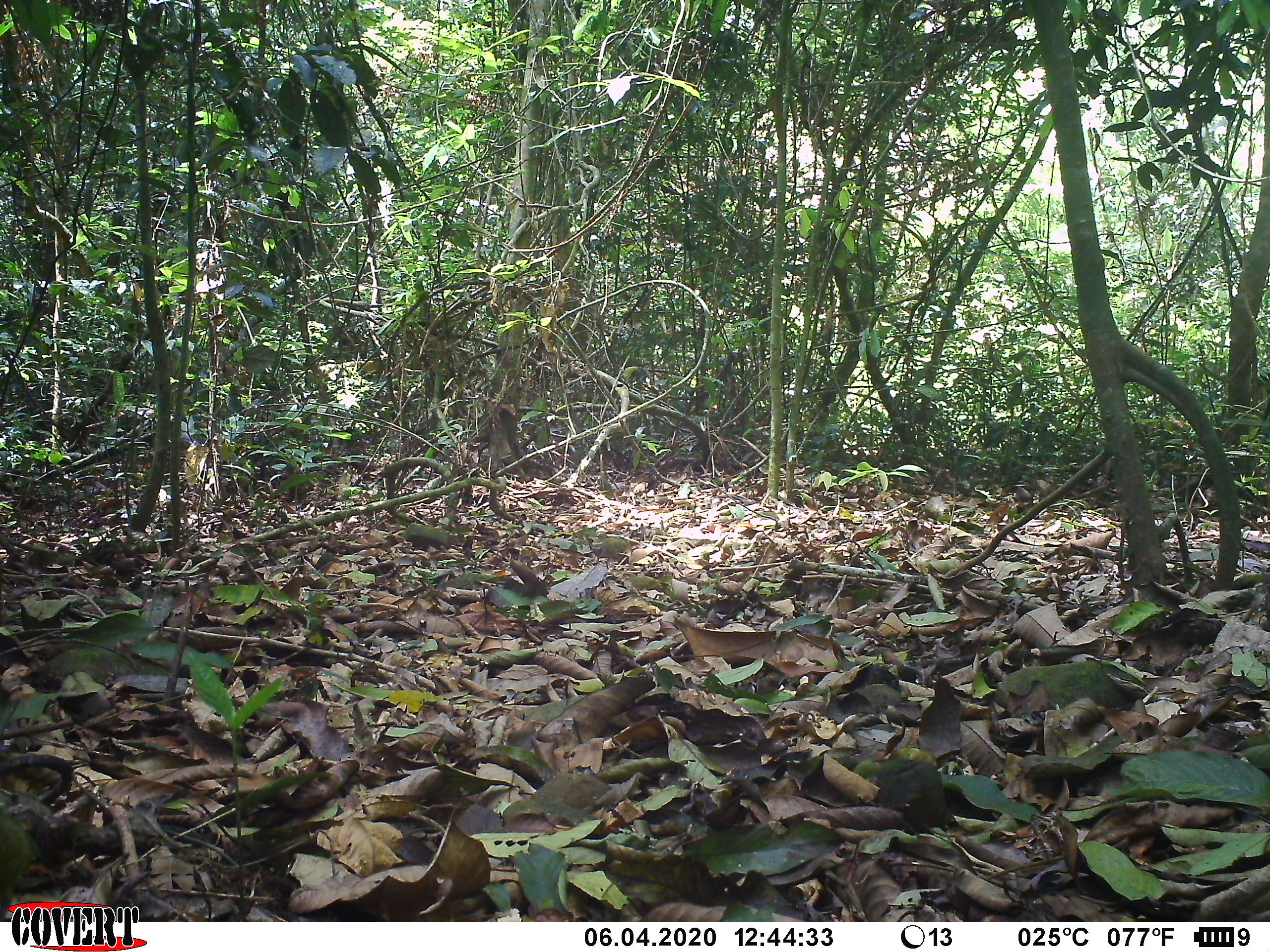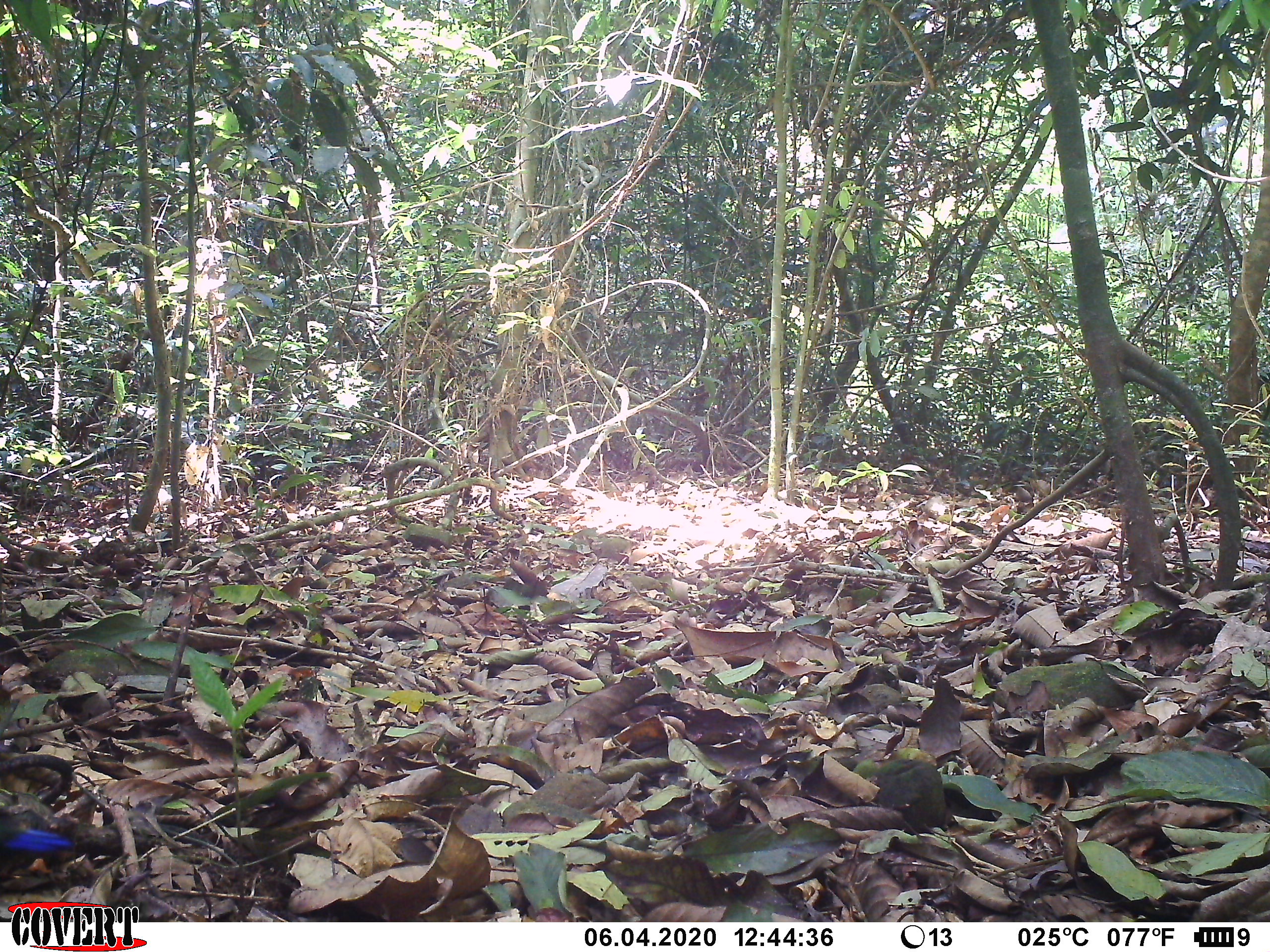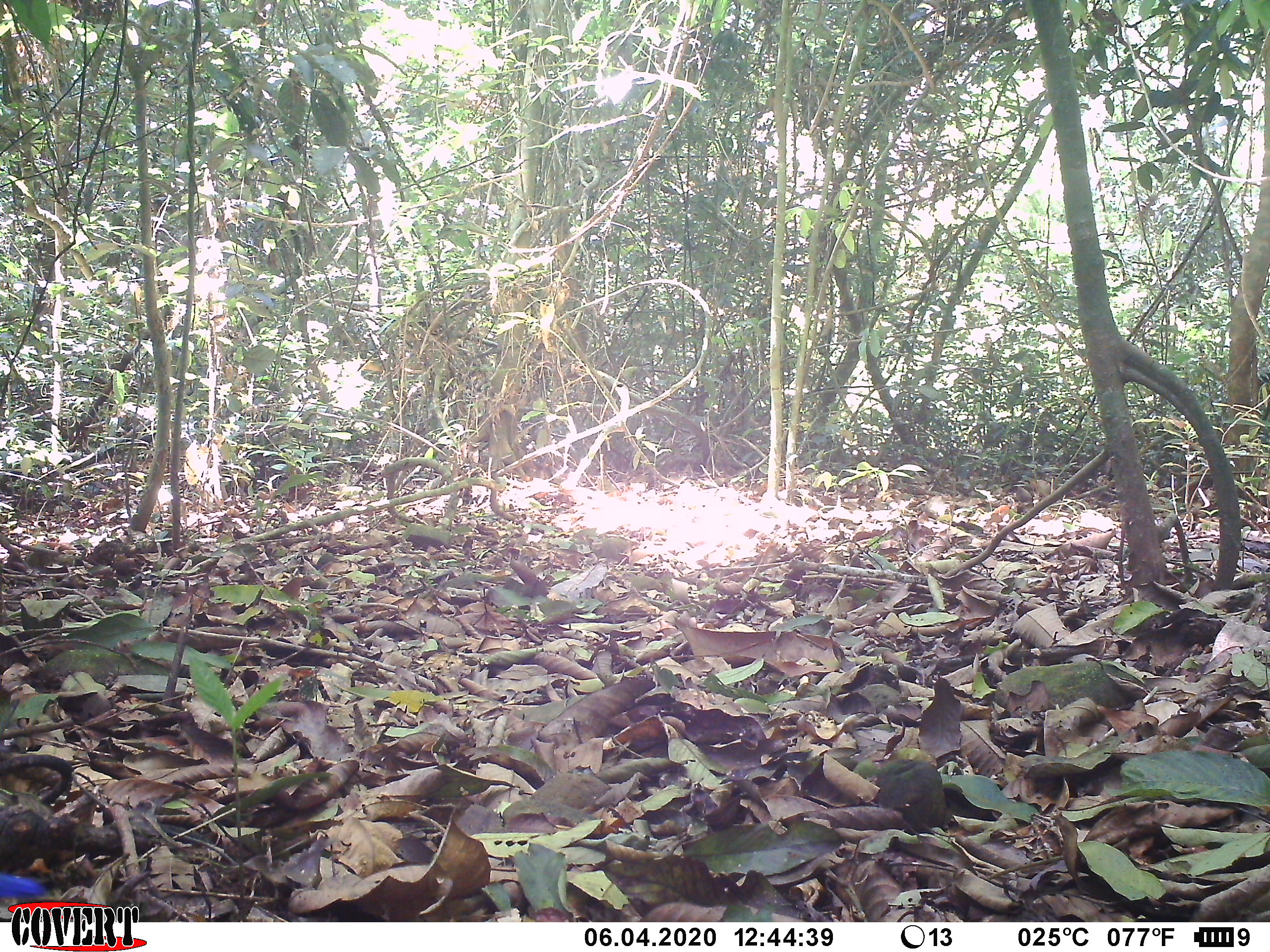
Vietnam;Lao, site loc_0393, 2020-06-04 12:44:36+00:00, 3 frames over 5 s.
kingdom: Animalia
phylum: Chordata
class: Aves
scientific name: Aves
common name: bird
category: unidentified bird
Unidentified bird (bird) (Aves). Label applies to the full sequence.